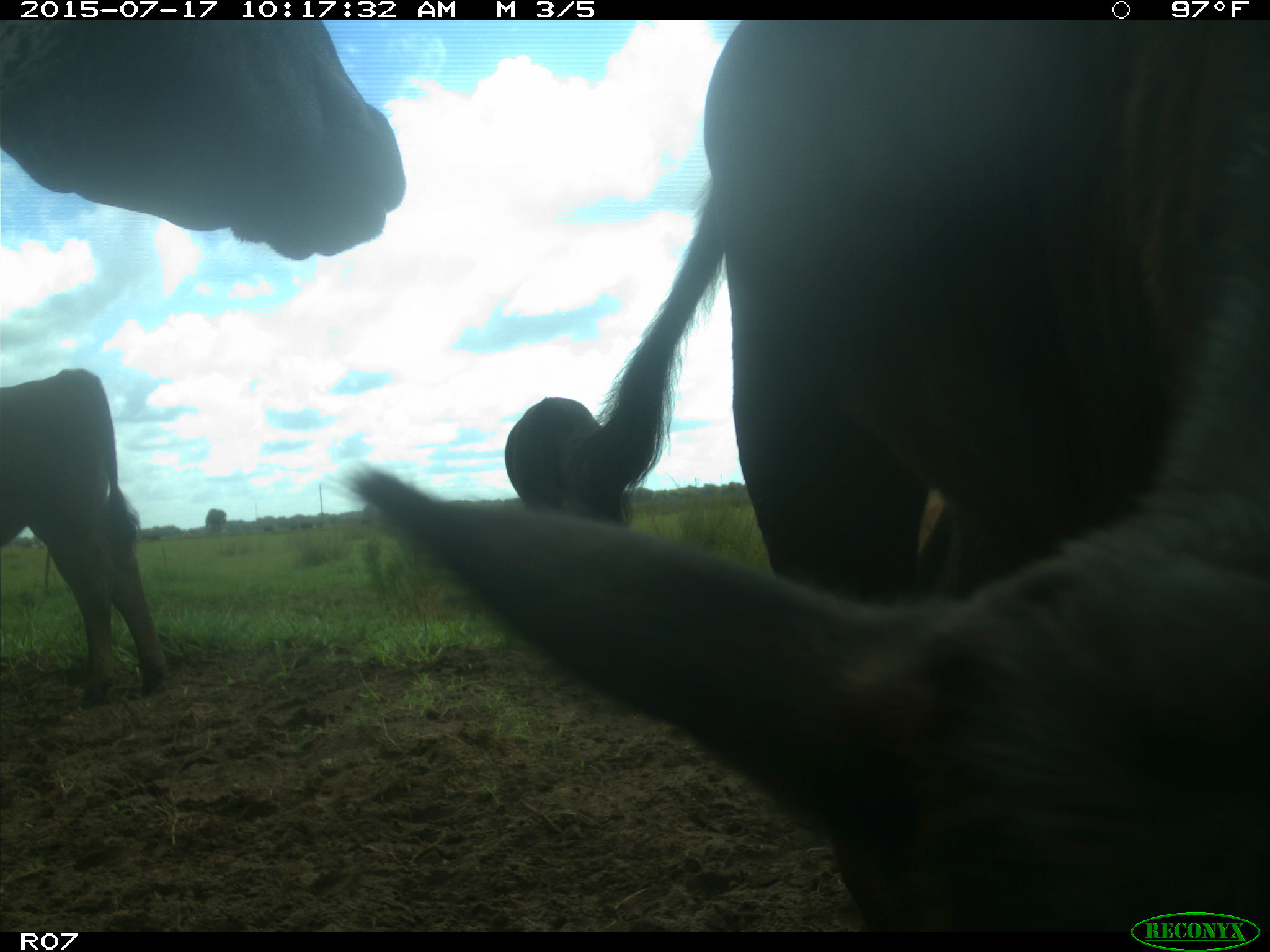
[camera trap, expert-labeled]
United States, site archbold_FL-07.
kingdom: Animalia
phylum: Chordata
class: Mammalia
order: Artiodactyla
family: Bovidae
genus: Bos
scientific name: Bos taurus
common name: domestic cow